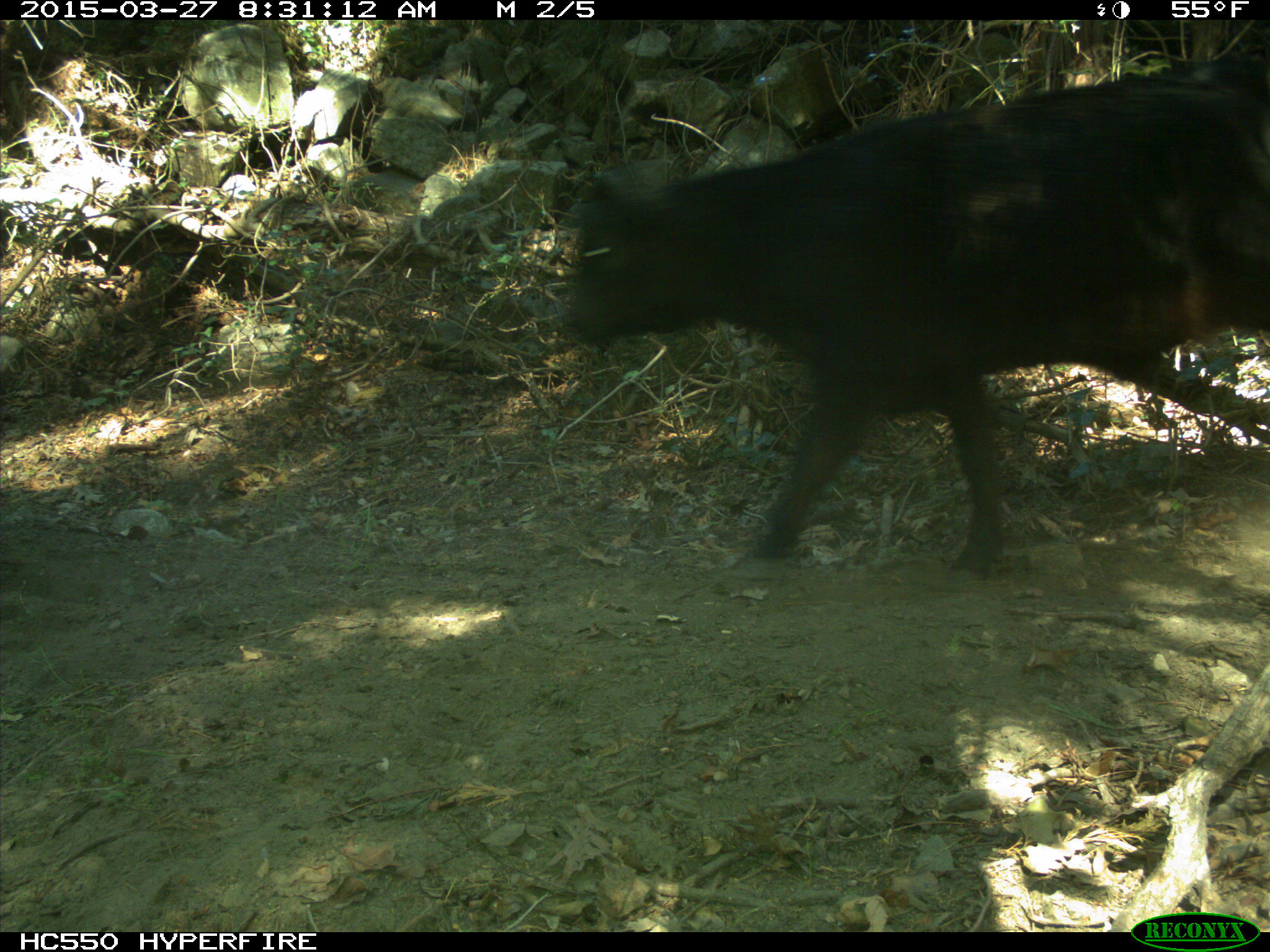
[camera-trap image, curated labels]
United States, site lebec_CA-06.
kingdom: Animalia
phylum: Chordata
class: Mammalia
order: Artiodactyla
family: Bovidae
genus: Bos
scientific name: Bos taurus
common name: domestic cow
Bos taurus (domestic cow).